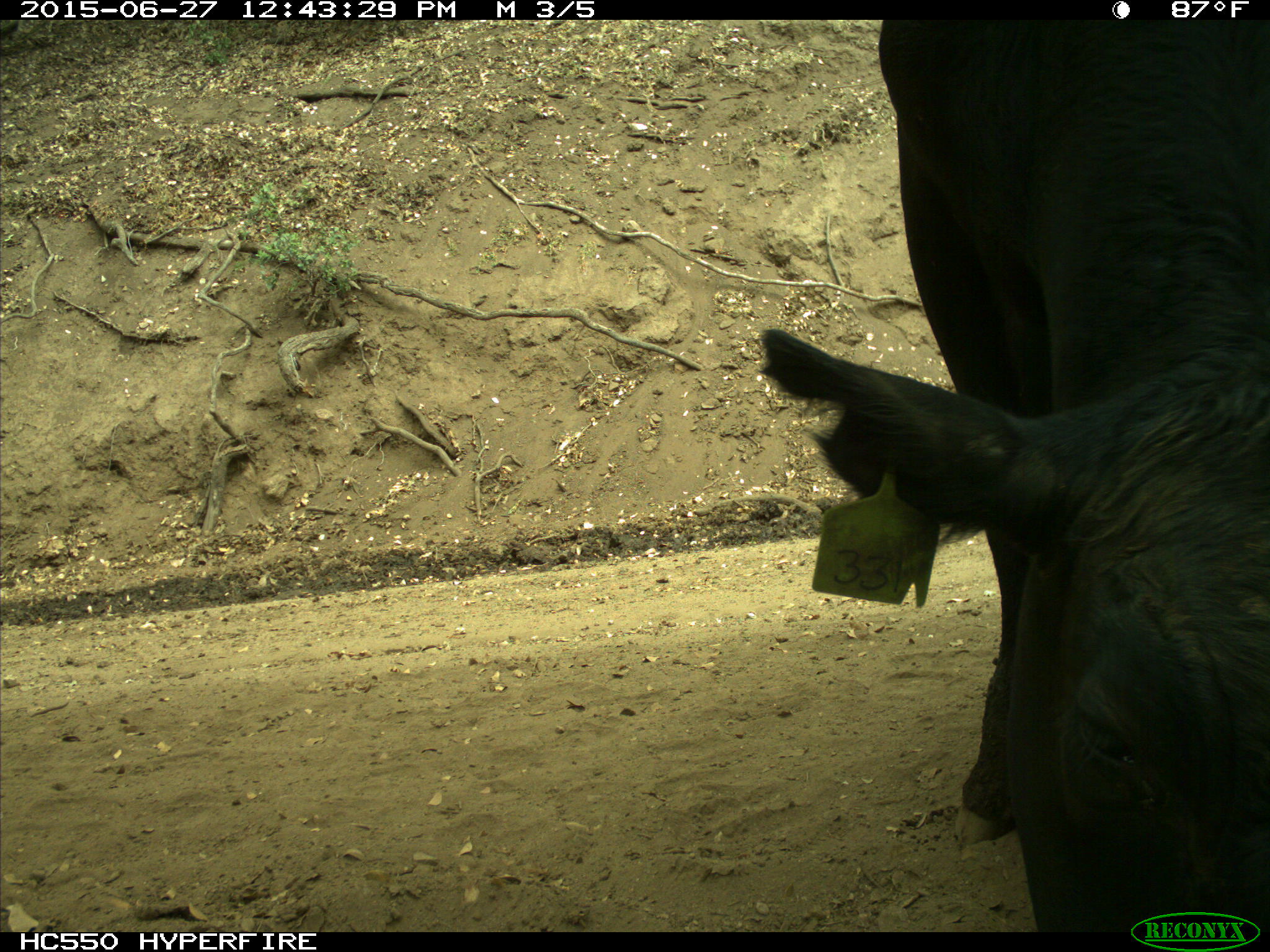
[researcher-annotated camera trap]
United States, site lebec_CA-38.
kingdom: Animalia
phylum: Chordata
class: Mammalia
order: Artiodactyla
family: Bovidae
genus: Bos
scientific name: Bos taurus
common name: domestic cow